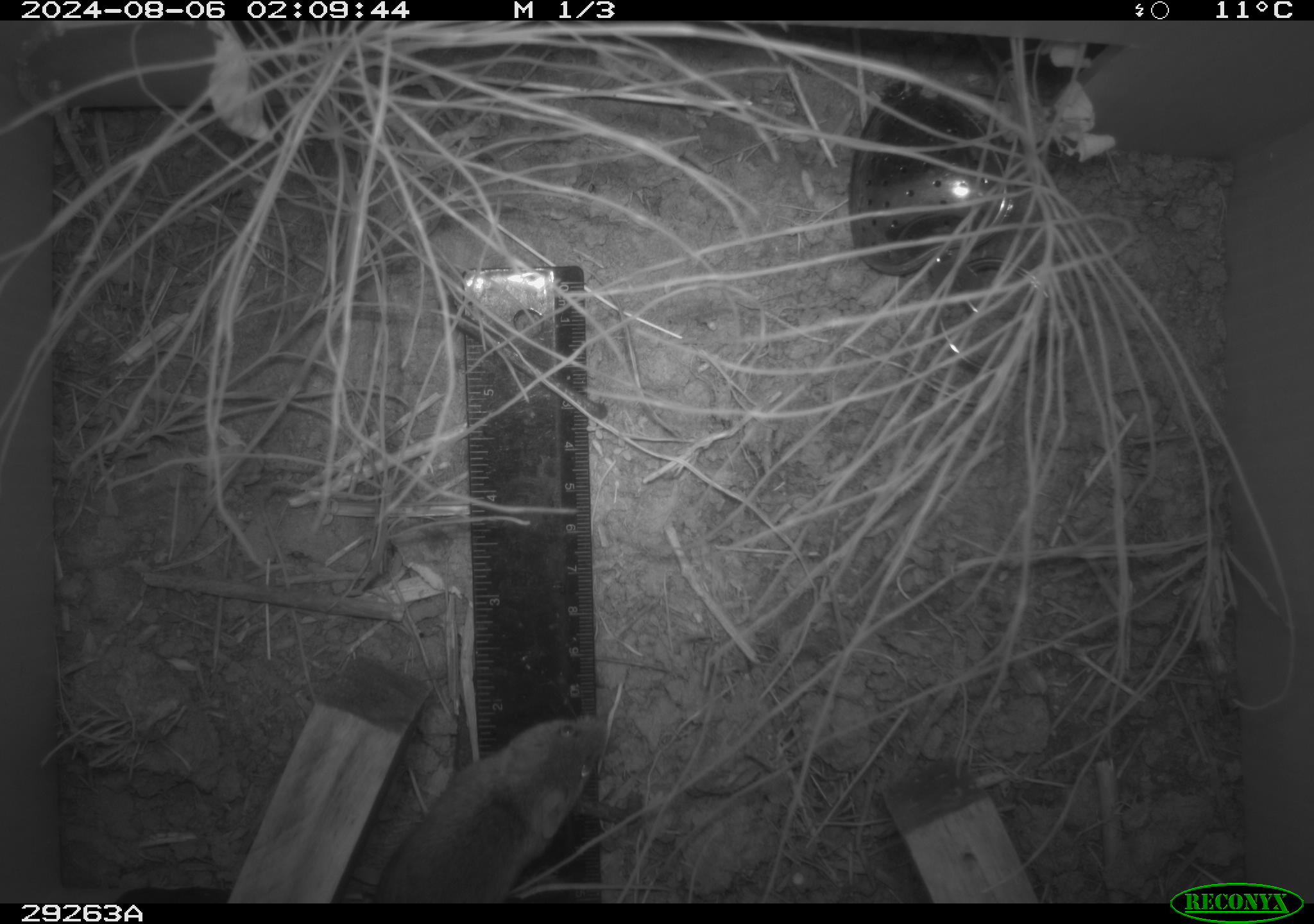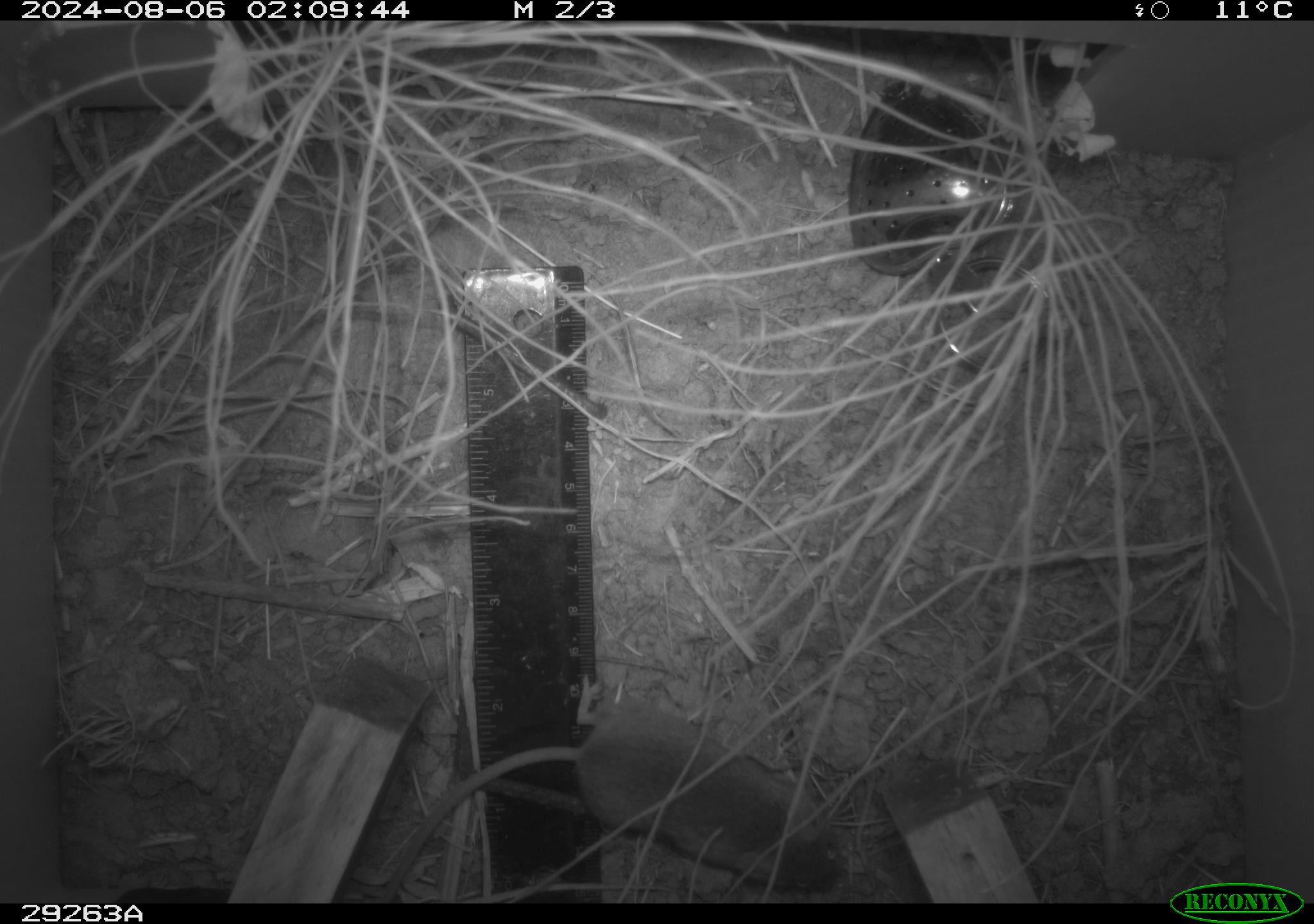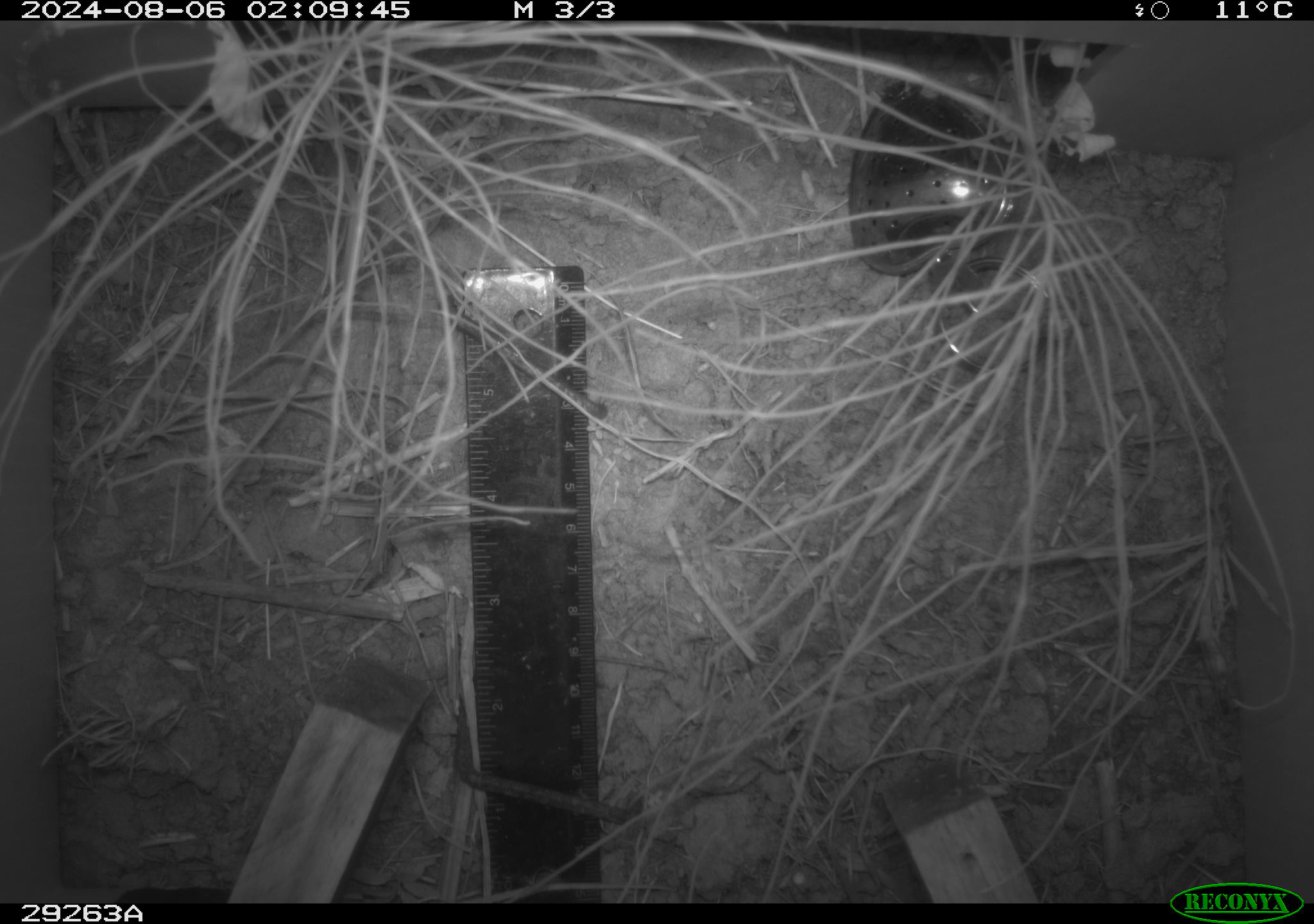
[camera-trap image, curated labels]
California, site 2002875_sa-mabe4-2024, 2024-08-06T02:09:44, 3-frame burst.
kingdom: Animalia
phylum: Chordata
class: Mammalia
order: Rodentia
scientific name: Rodentia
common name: rodent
Rodent (Rodentia).